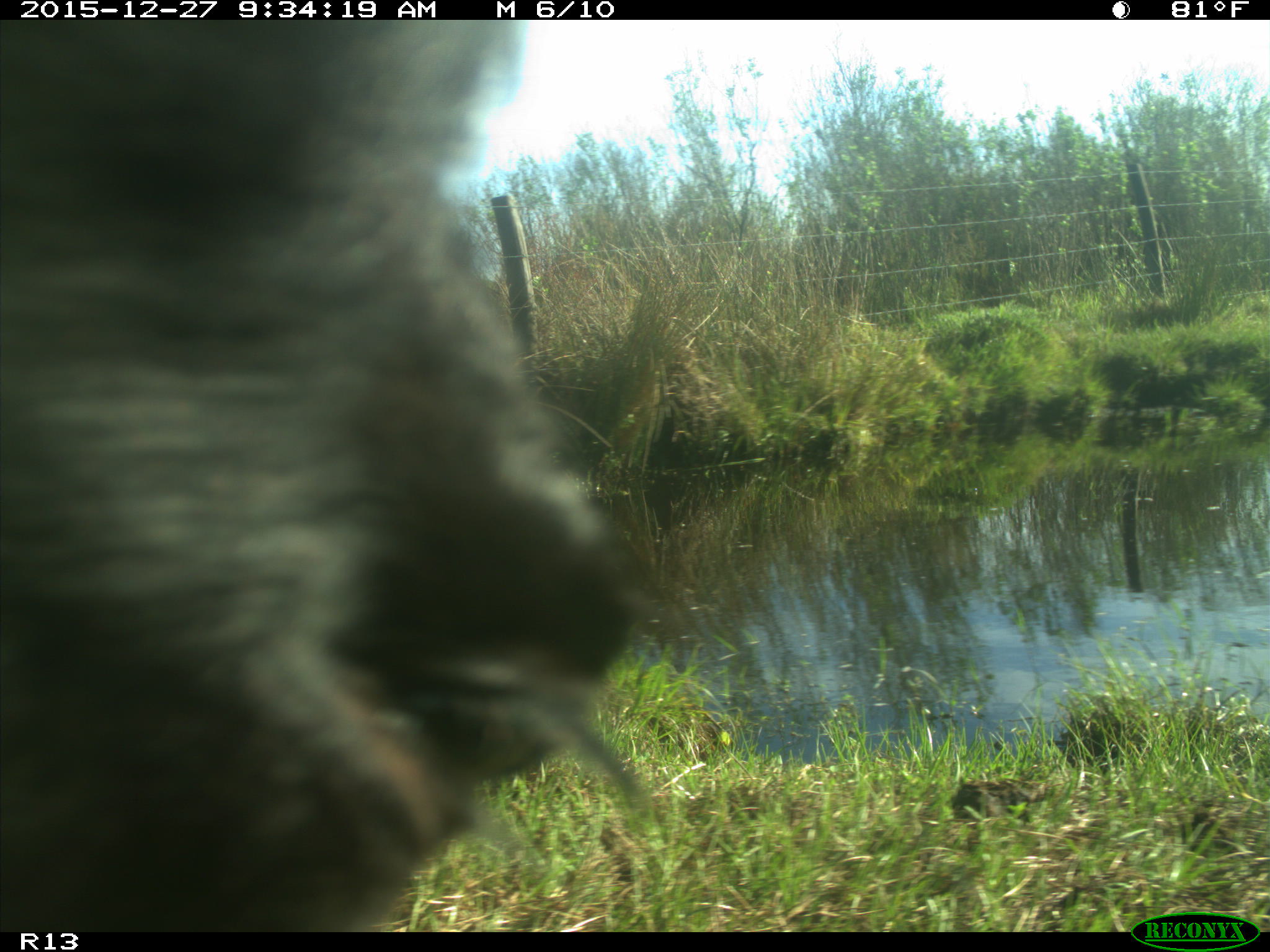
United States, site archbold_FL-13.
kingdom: Animalia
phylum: Chordata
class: Mammalia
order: Artiodactyla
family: Bovidae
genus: Bos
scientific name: Bos taurus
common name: domestic cow